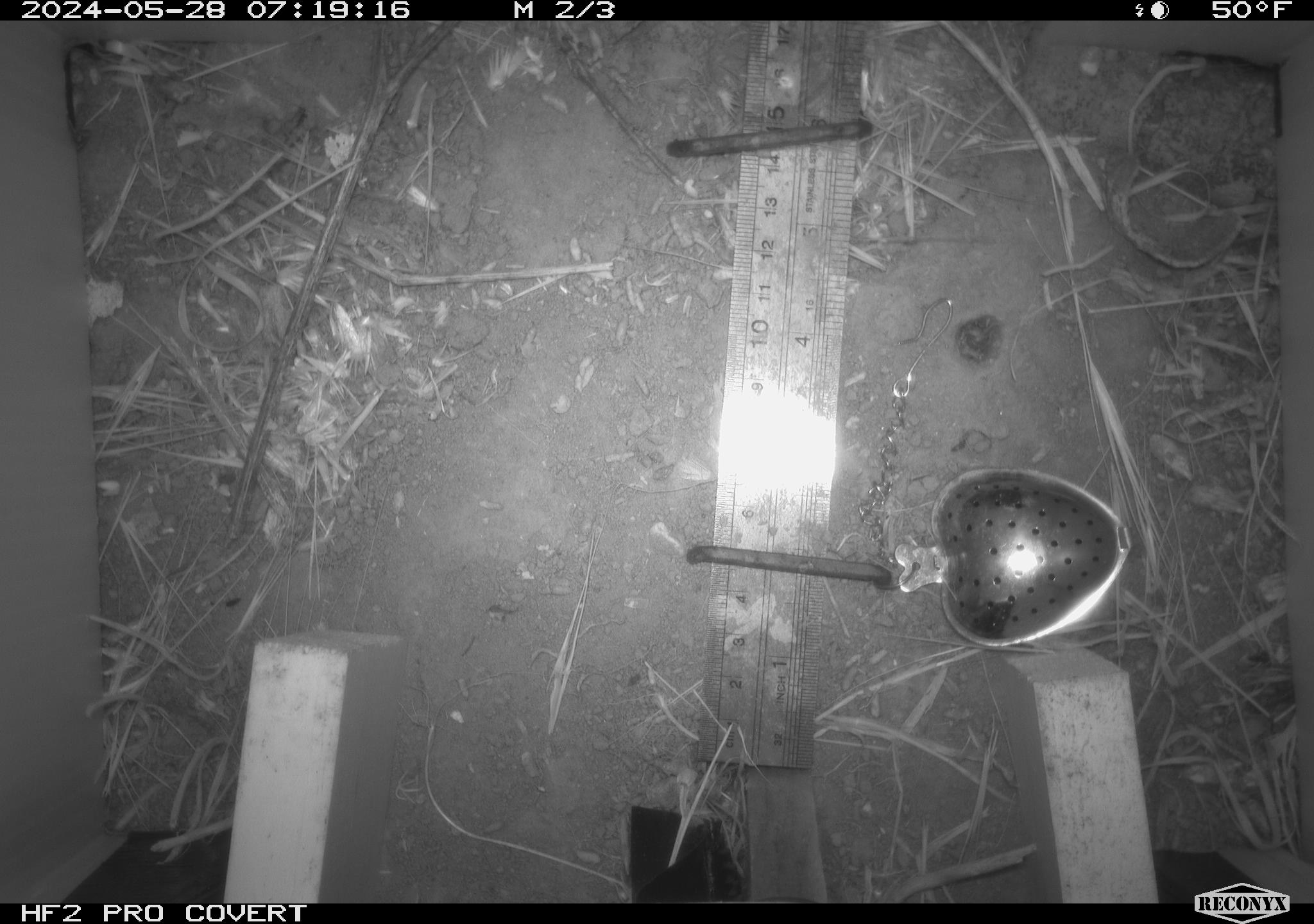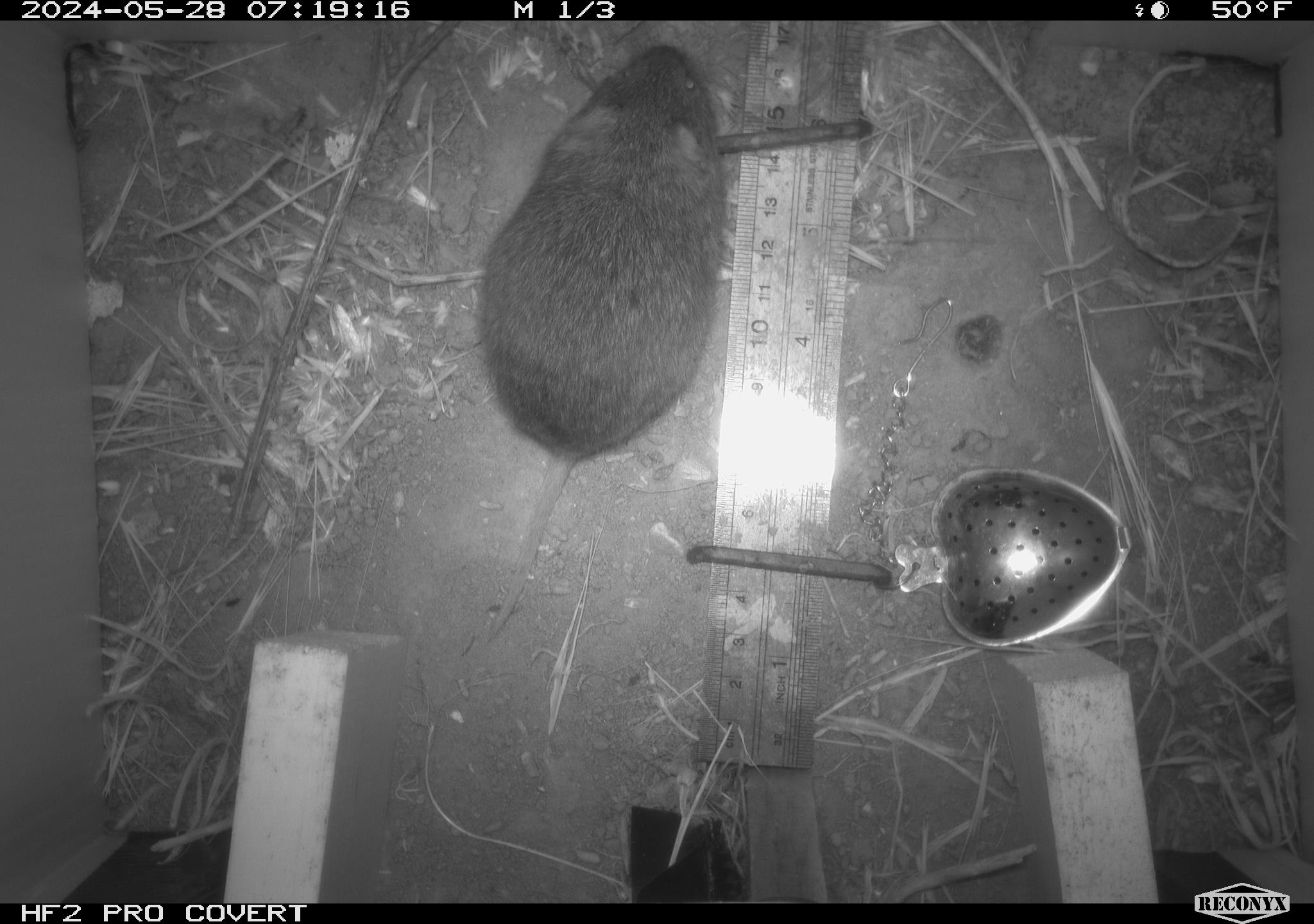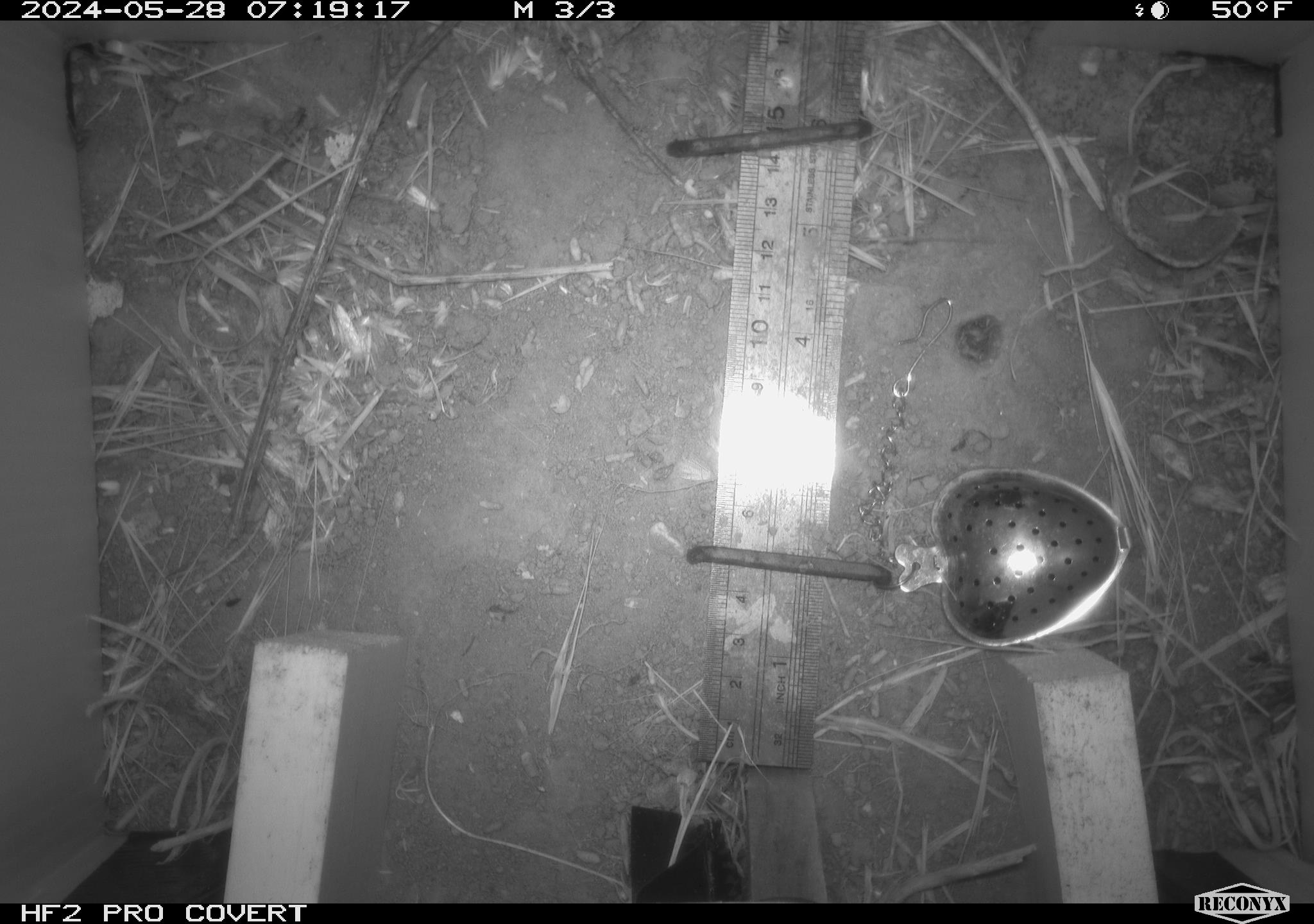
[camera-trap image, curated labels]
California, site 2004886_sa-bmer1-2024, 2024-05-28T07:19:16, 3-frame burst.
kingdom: Animalia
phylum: Chordata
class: Mammalia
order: Rodentia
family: Cricetidae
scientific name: Arvicolinae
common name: voles, lemmings, and muskrats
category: arvicolinae subfamily